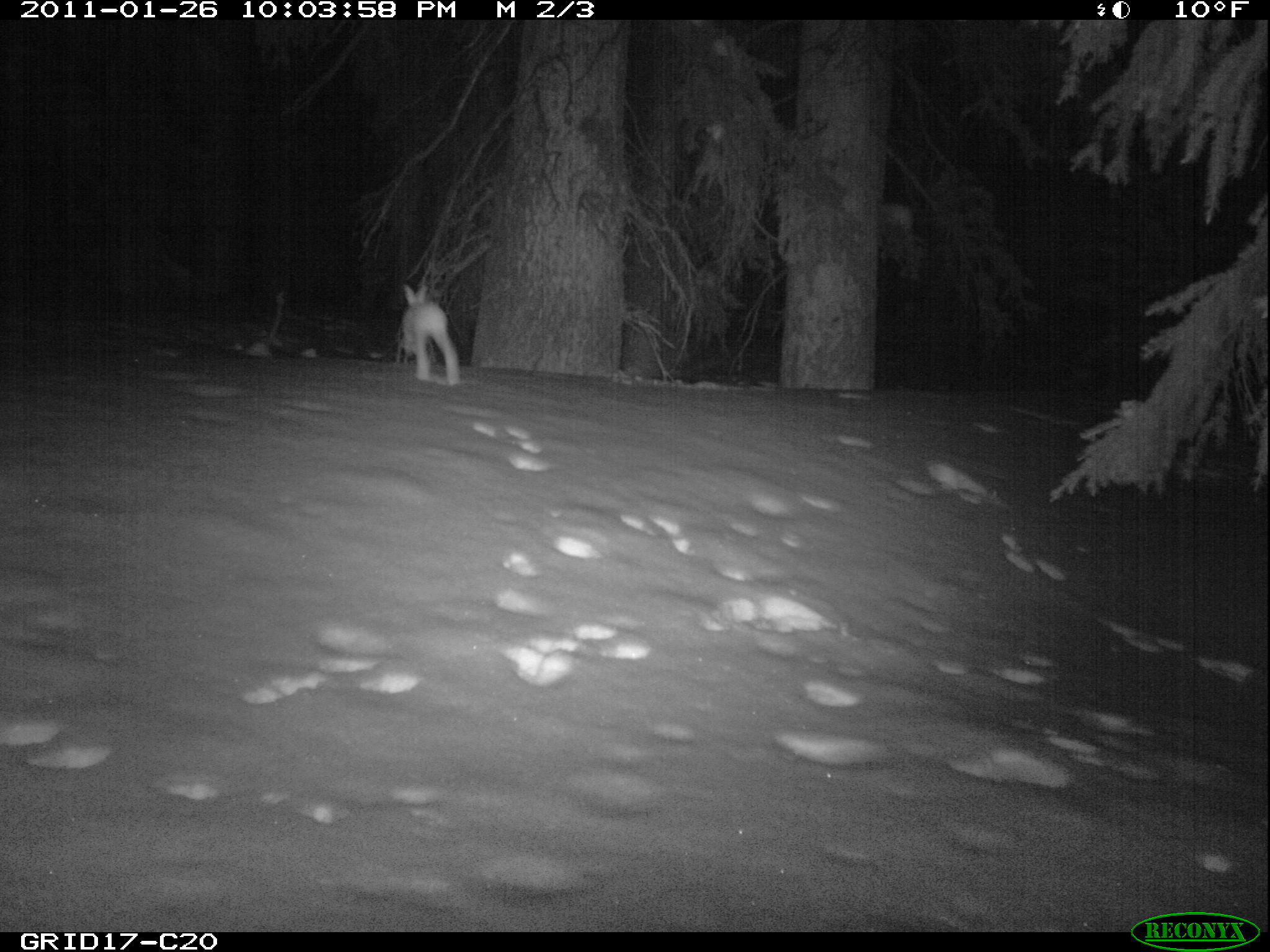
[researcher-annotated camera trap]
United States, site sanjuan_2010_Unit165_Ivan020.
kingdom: Animalia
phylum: Chordata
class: Mammalia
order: Lagomorpha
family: Leporidae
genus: Lepus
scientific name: Lepus americanus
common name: snowshoe hare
Lepus americanus (snowshoe hare).